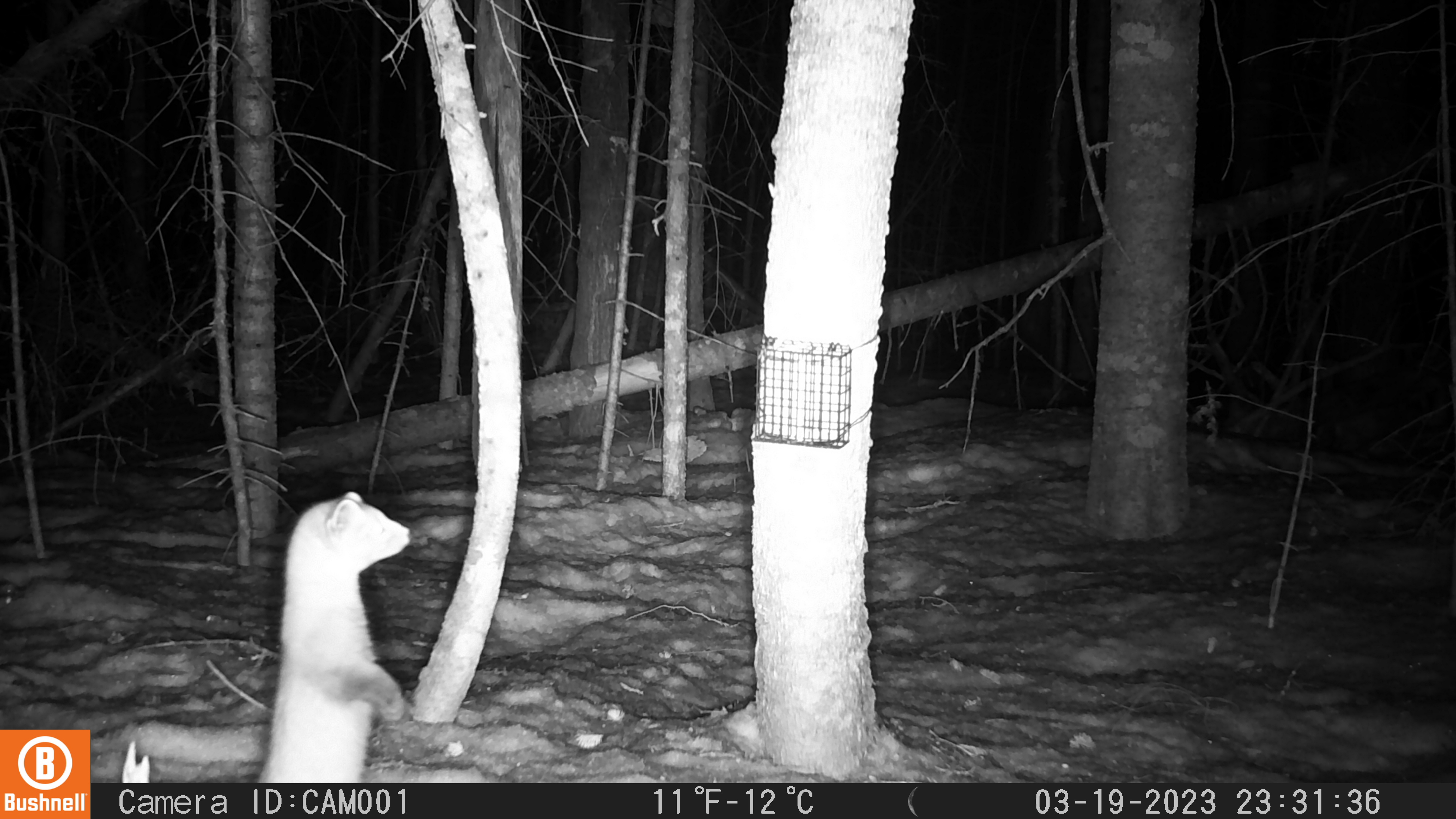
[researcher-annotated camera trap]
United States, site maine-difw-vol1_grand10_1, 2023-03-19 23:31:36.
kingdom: Animalia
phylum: Chordata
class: Mammalia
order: Carnivora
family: Mustelidae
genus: Martes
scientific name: Martes americana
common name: american marten